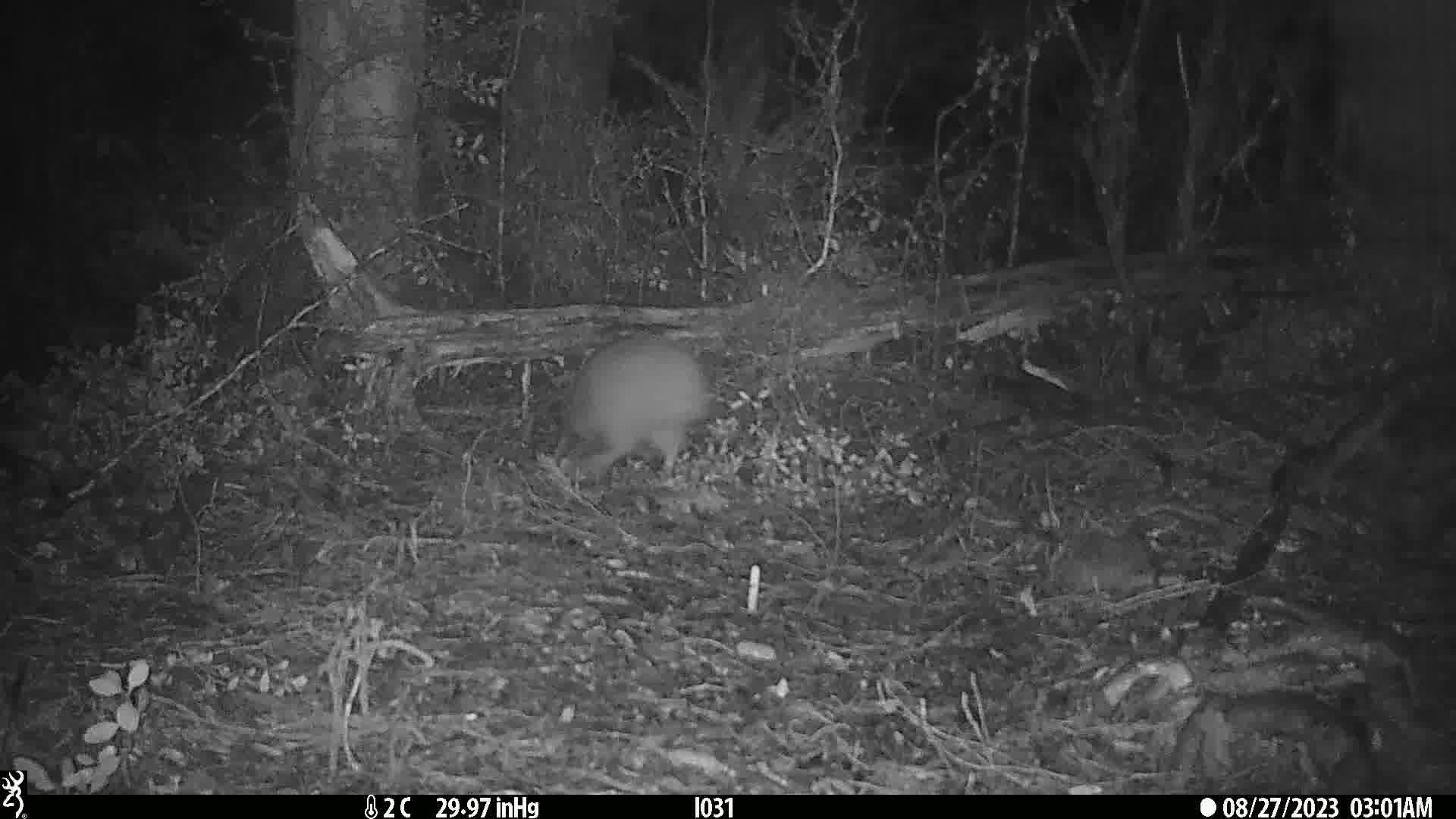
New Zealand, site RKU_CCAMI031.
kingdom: Animalia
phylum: Chordata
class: Aves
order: Apterygiformes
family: Apterygidae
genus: Apteryx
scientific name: Apteryx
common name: kiwi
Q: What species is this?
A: Kiwi (Apteryx).